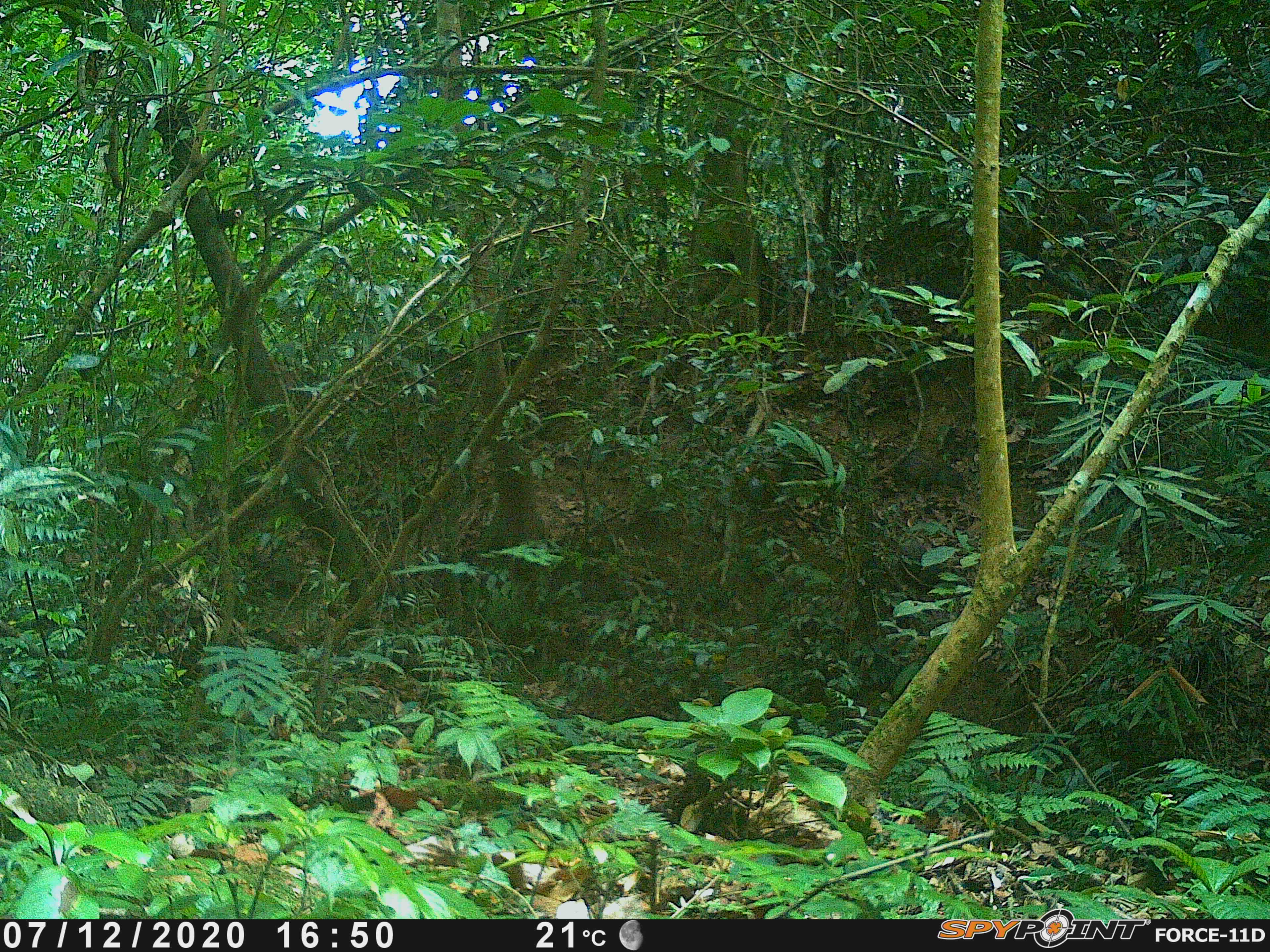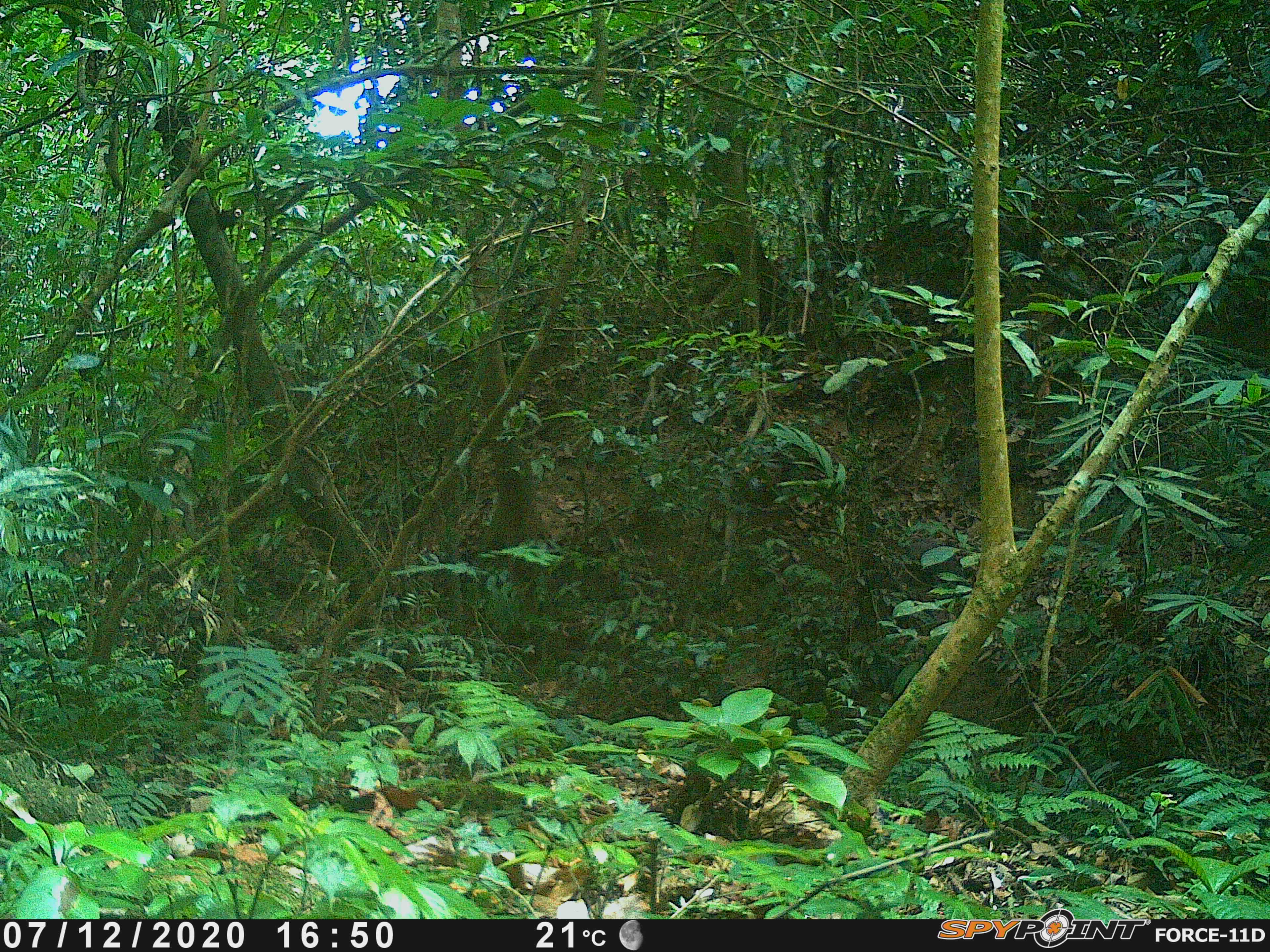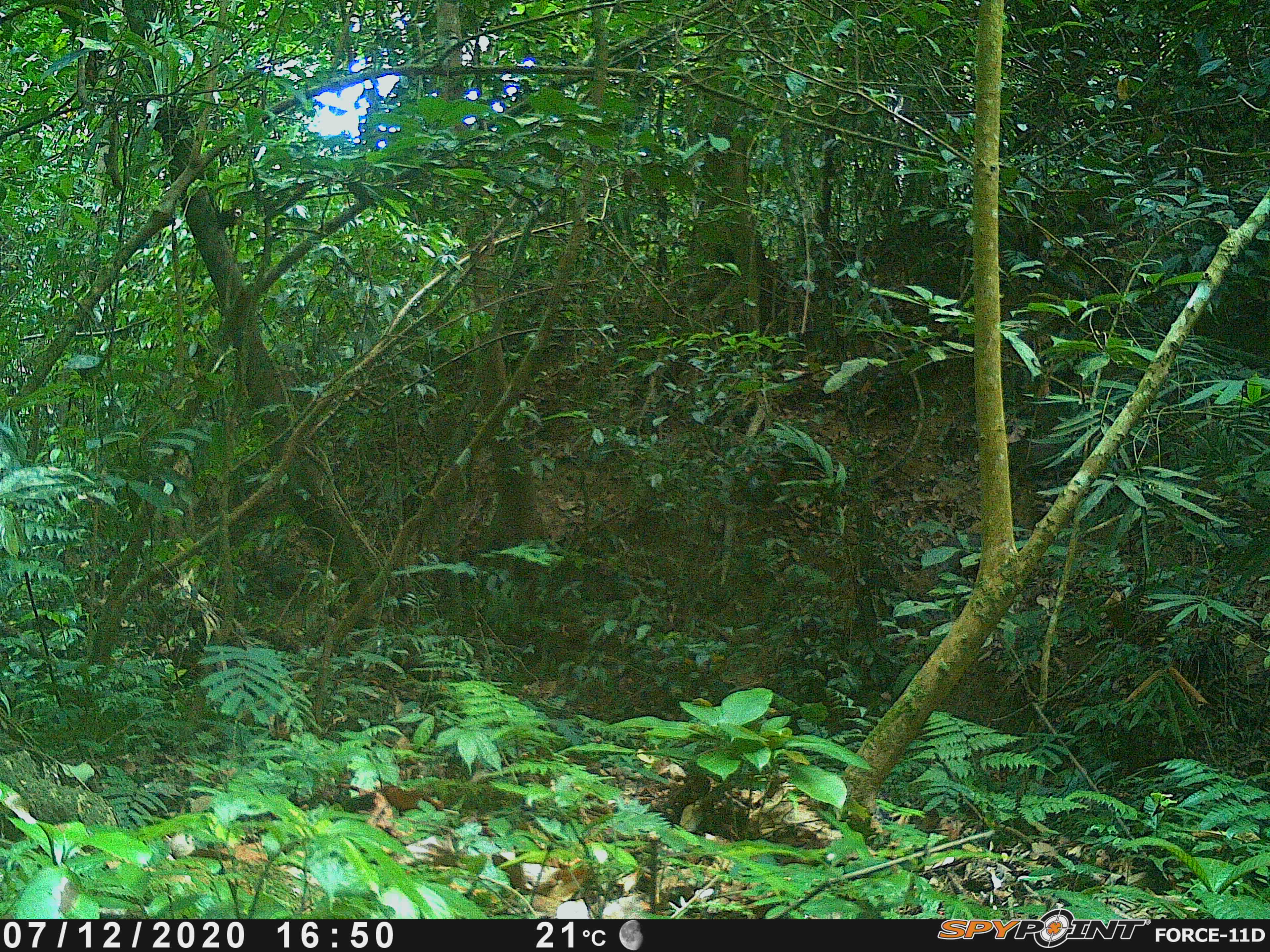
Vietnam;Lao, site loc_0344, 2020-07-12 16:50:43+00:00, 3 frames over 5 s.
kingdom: Animalia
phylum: Chordata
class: Mammalia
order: Artiodactyla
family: Suidae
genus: Sus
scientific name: Sus scrofa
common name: eurasian wild pig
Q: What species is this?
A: Eurasian wild pig (Sus scrofa).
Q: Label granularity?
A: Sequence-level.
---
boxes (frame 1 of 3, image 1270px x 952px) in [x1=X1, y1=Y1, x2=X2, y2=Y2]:
eurasian wild pig: [x1=881, y1=442, x2=967, y2=496]; [x1=939, y1=426, x2=973, y2=460]